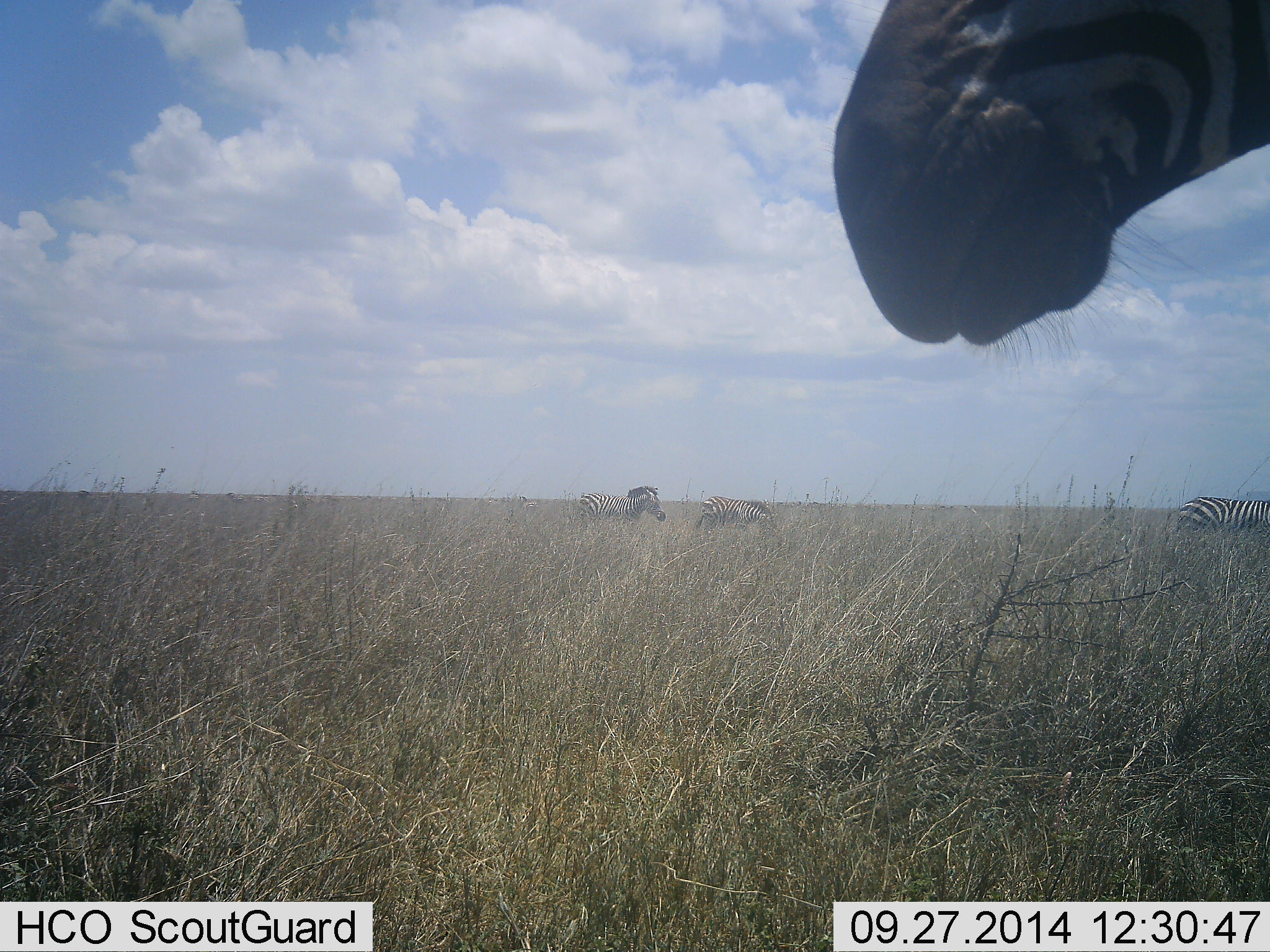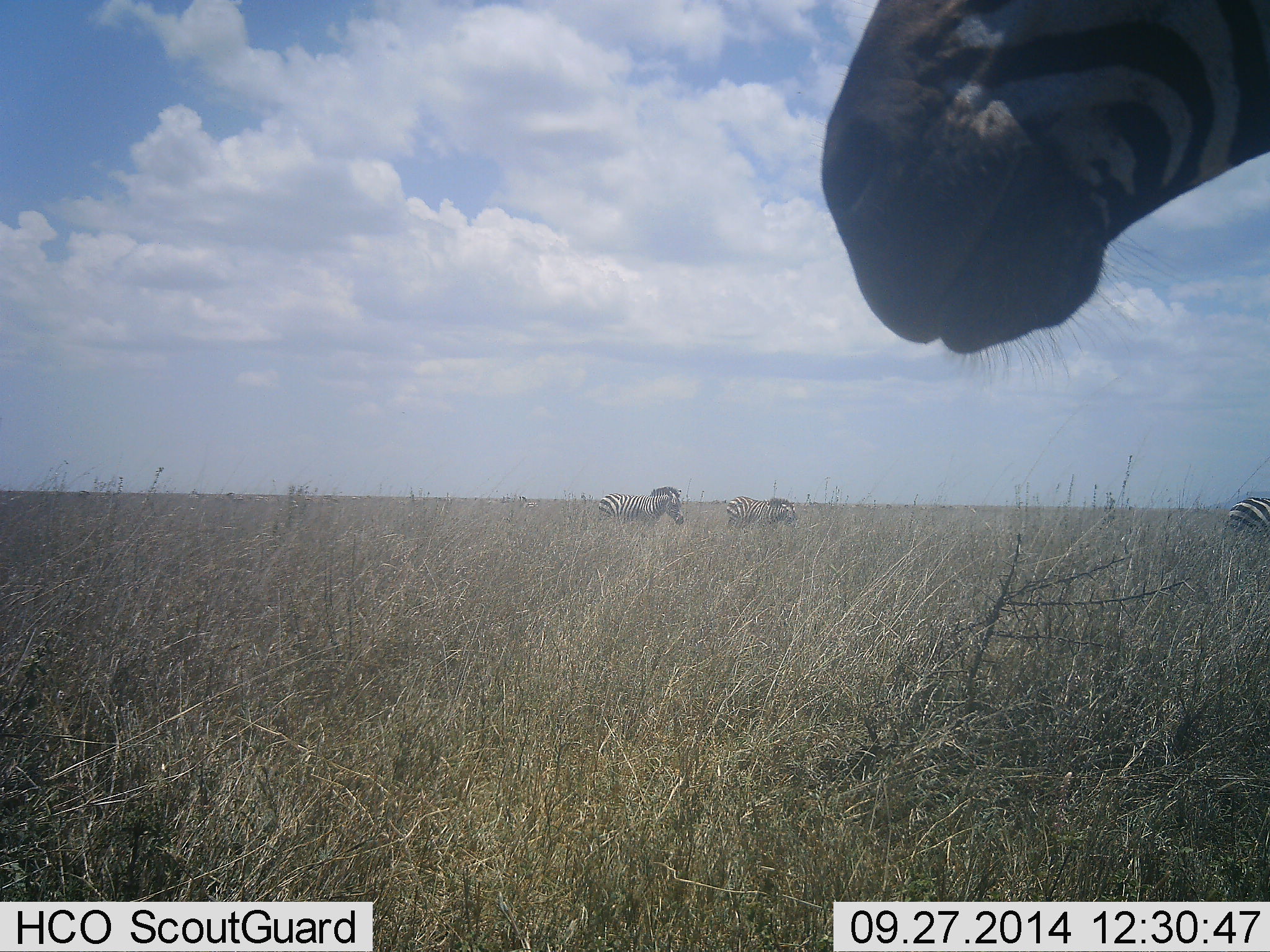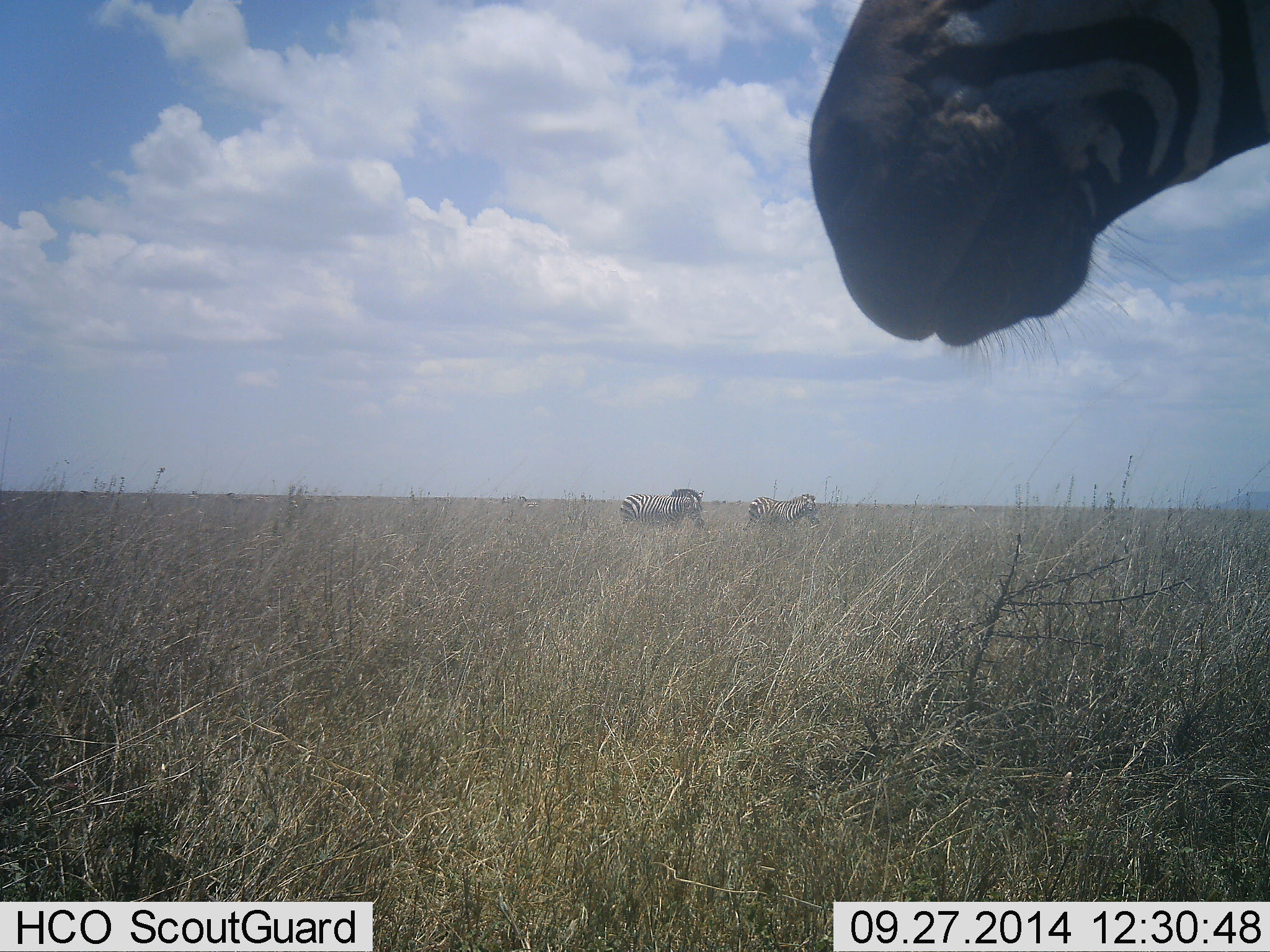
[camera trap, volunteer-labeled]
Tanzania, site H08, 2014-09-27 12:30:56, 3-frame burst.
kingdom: Animalia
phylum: Chordata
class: Mammalia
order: Perissodactyla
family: Equidae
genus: Equus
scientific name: Equus quagga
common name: plains zebra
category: zebra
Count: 4.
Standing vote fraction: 80%.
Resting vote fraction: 0%.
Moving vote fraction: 90%.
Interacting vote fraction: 0%.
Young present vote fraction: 0%.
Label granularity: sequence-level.